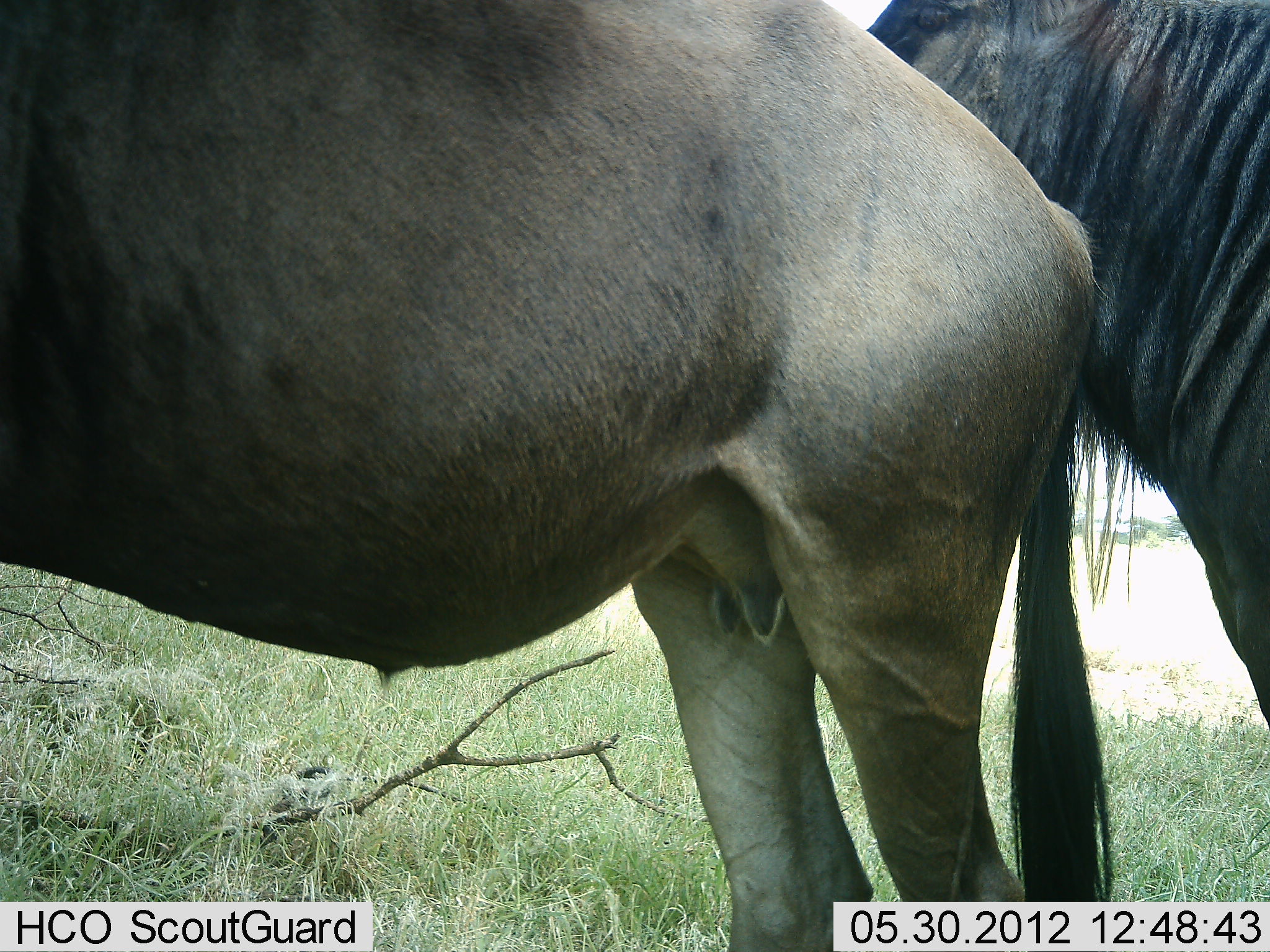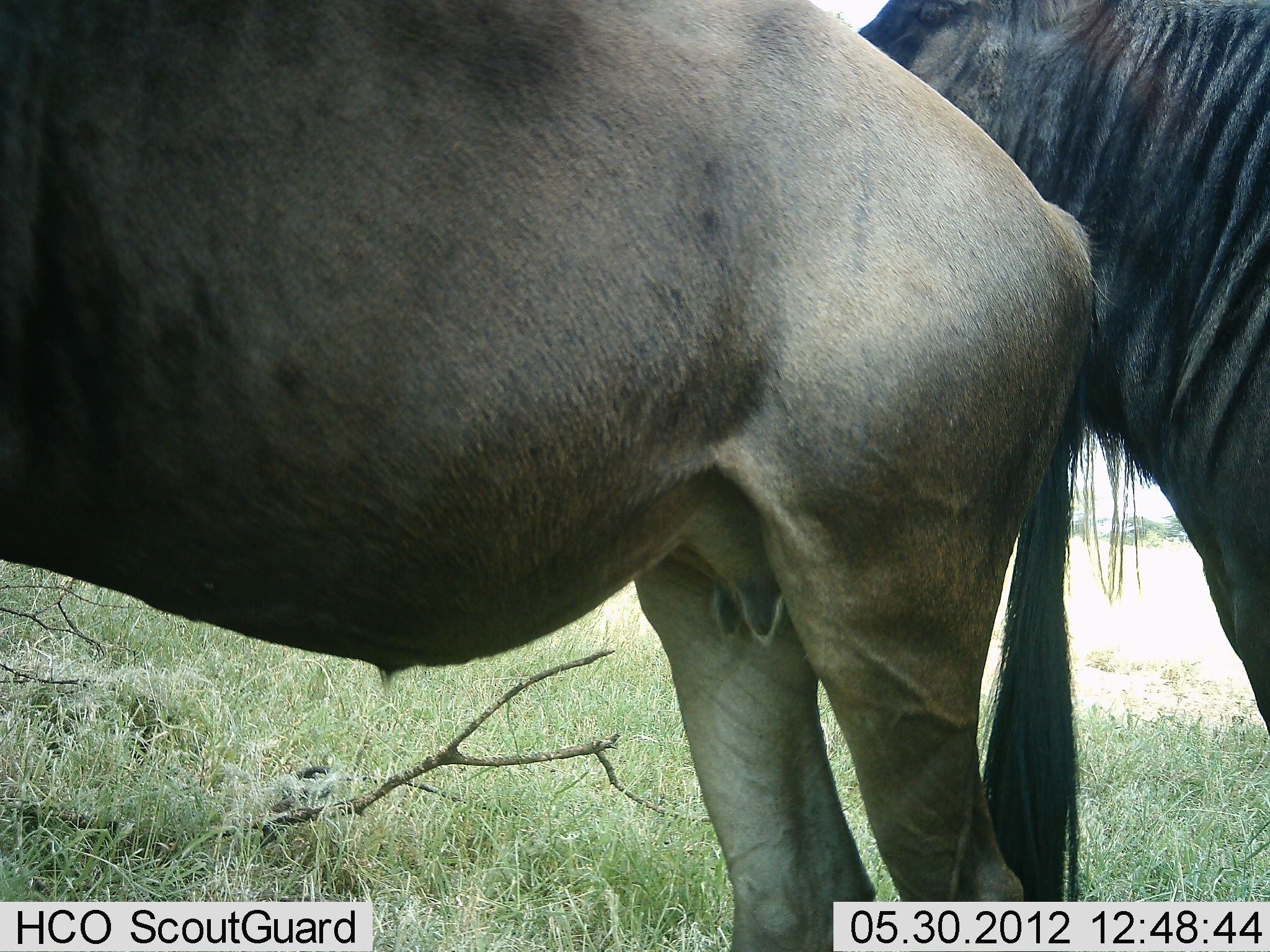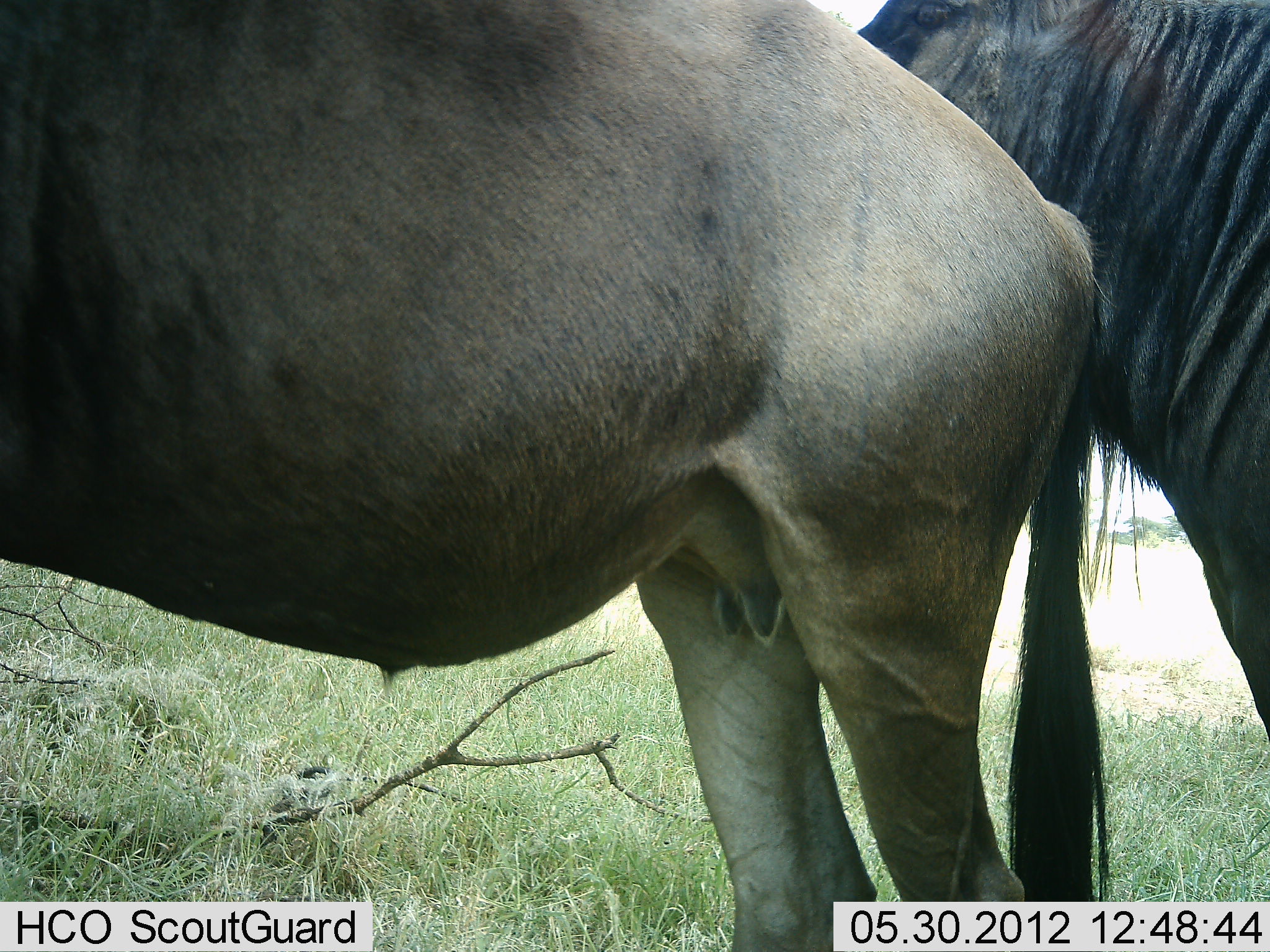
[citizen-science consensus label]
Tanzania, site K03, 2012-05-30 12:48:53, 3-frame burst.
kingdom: Animalia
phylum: Chordata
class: Mammalia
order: Artiodactyla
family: Bovidae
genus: Connochaetes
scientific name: Connochaetes taurinus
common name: blue wildebeest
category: wildebeest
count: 2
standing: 70%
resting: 10%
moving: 0%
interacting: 20%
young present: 0%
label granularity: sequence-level